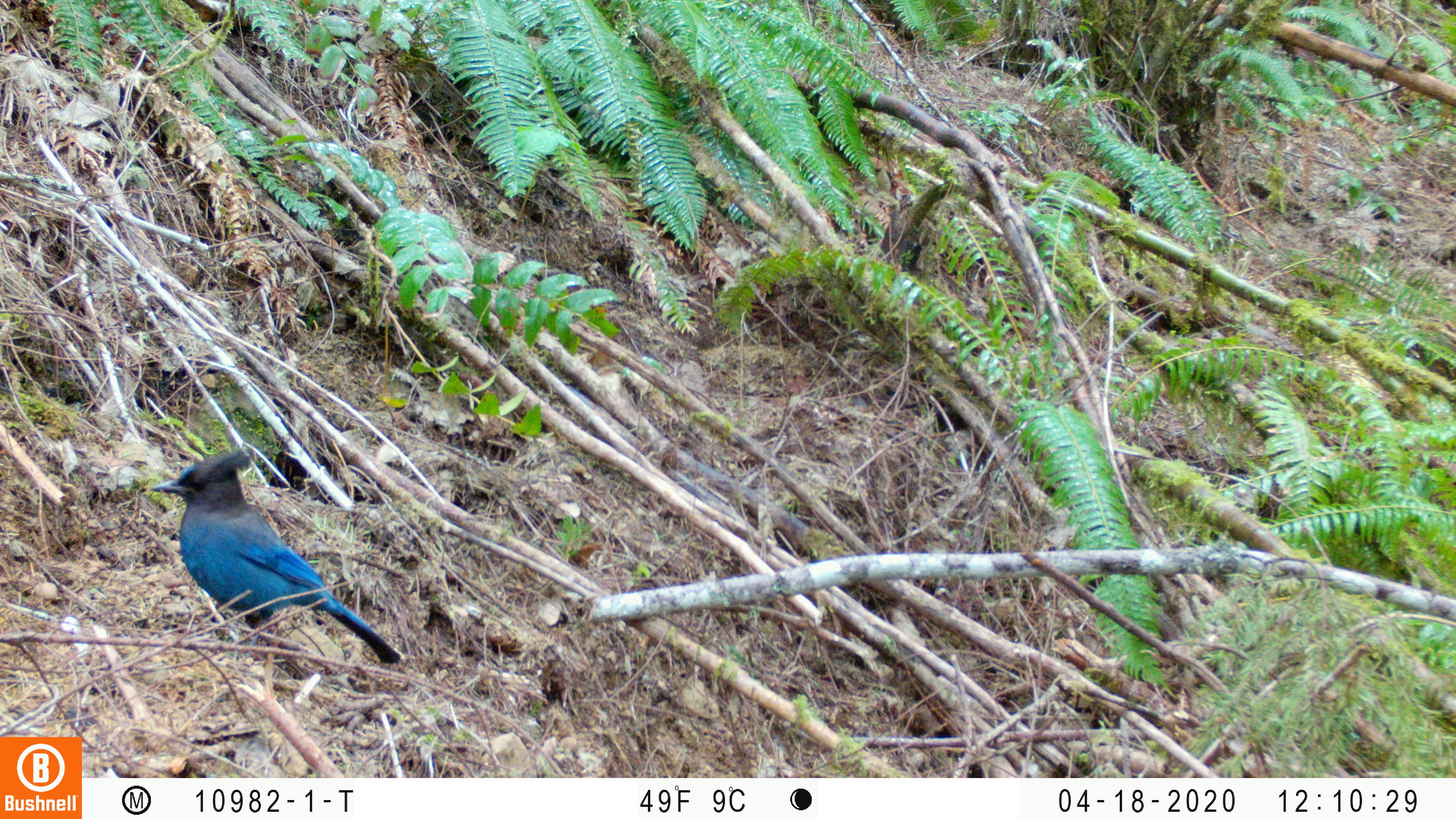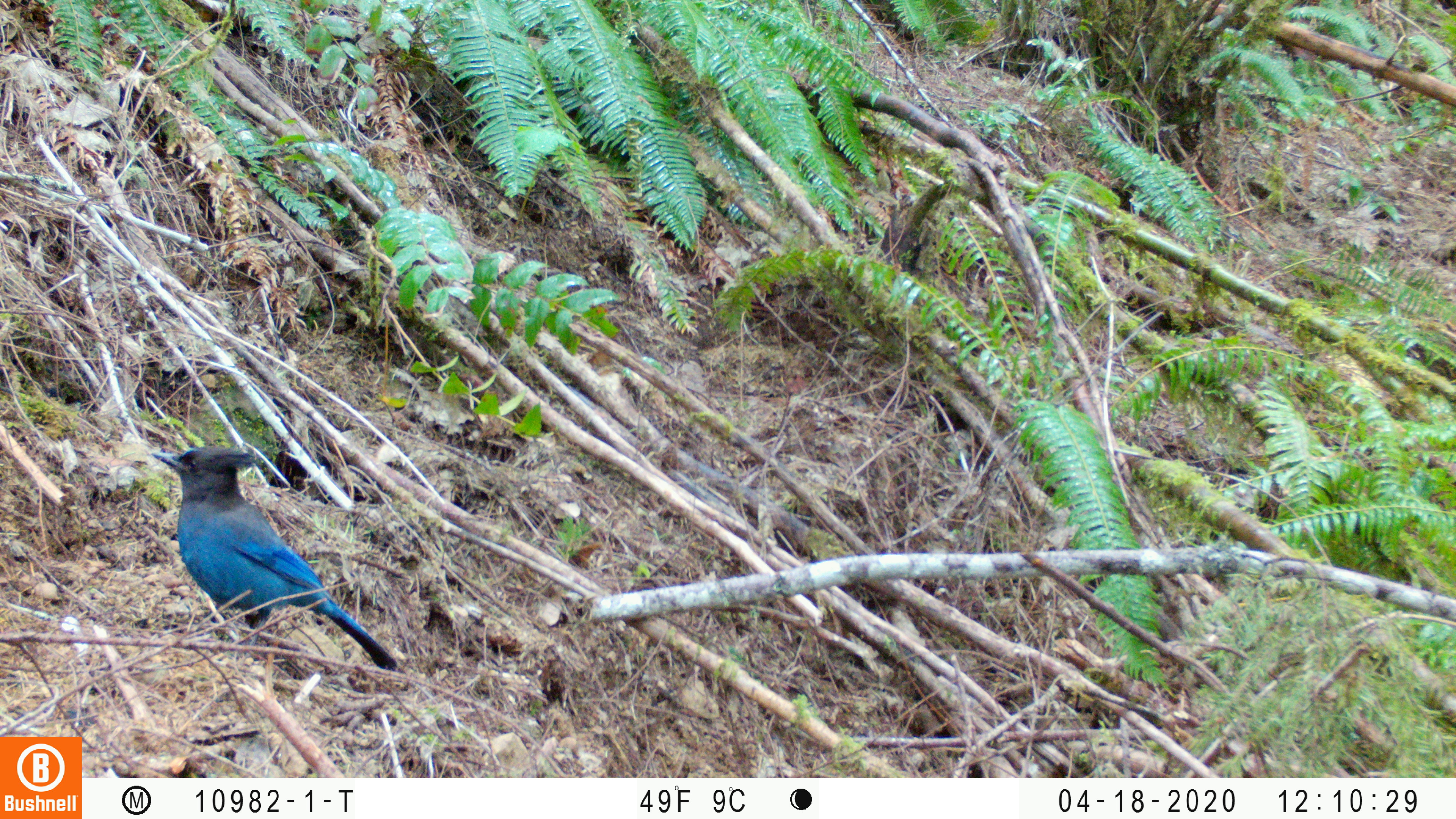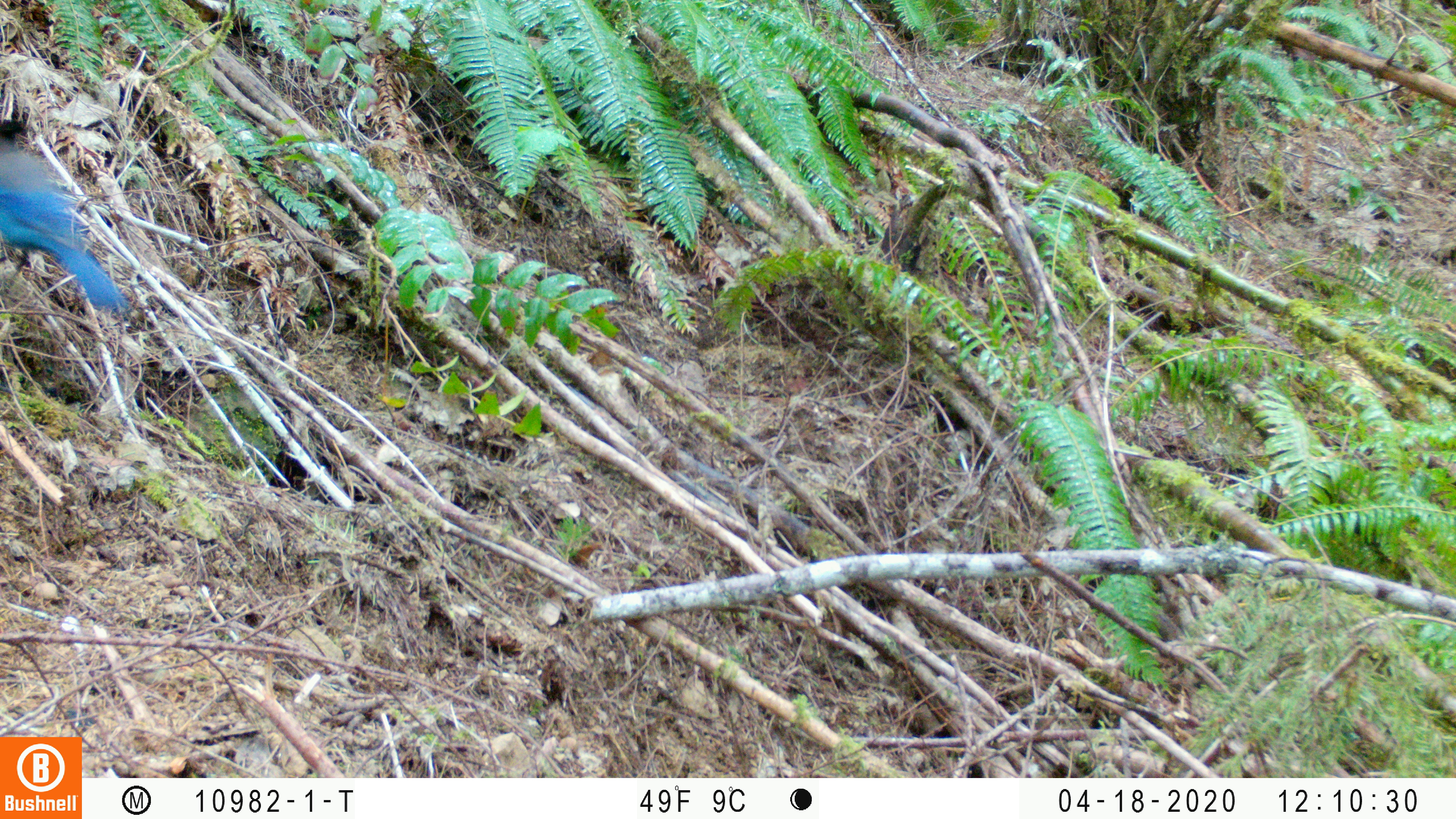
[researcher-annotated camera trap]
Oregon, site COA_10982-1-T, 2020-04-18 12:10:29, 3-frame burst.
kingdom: Animalia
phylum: Chordata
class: Aves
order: Passeriformes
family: Corvidae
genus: Cyanocitta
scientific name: Cyanocitta stelleri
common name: steller's jay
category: stellers jay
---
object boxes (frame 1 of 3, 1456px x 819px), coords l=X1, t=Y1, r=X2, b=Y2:
stellers jay: l=151, t=446, r=400, b=664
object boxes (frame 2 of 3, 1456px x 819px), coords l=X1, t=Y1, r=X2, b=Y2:
stellers jay: l=149, t=442, r=398, b=669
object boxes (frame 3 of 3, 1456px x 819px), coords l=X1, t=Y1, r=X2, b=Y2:
stellers jay: l=0, t=114, r=121, b=313